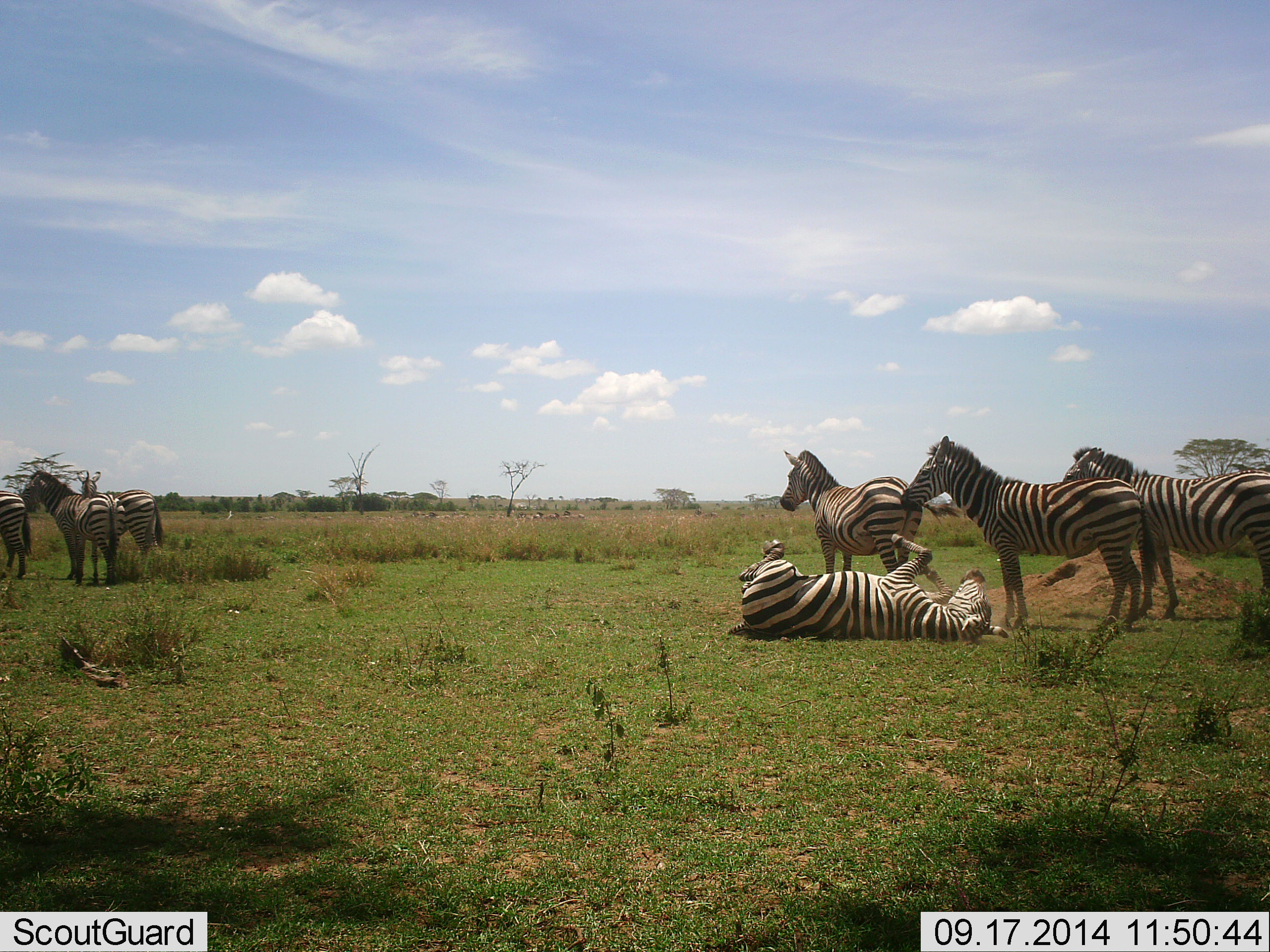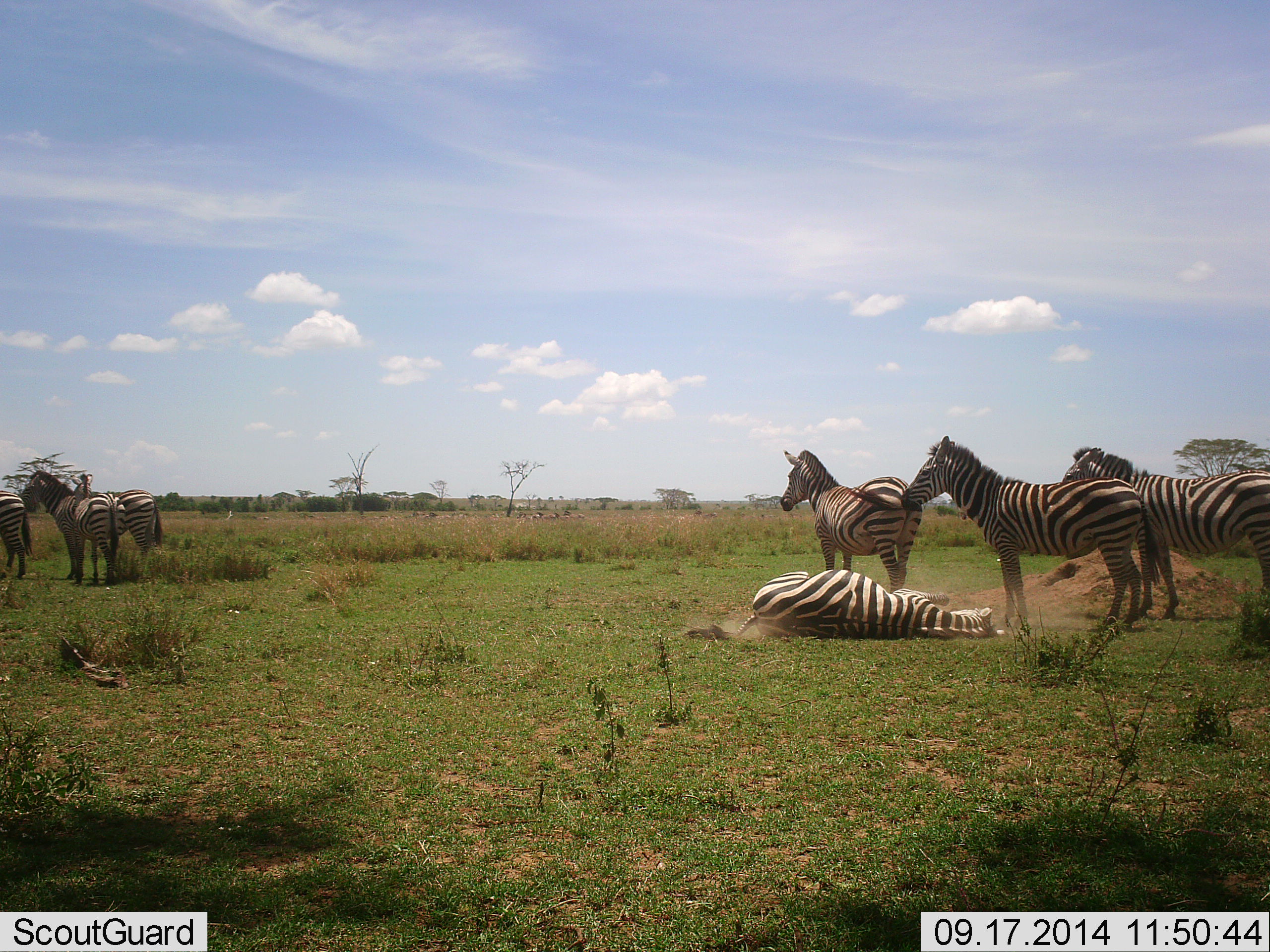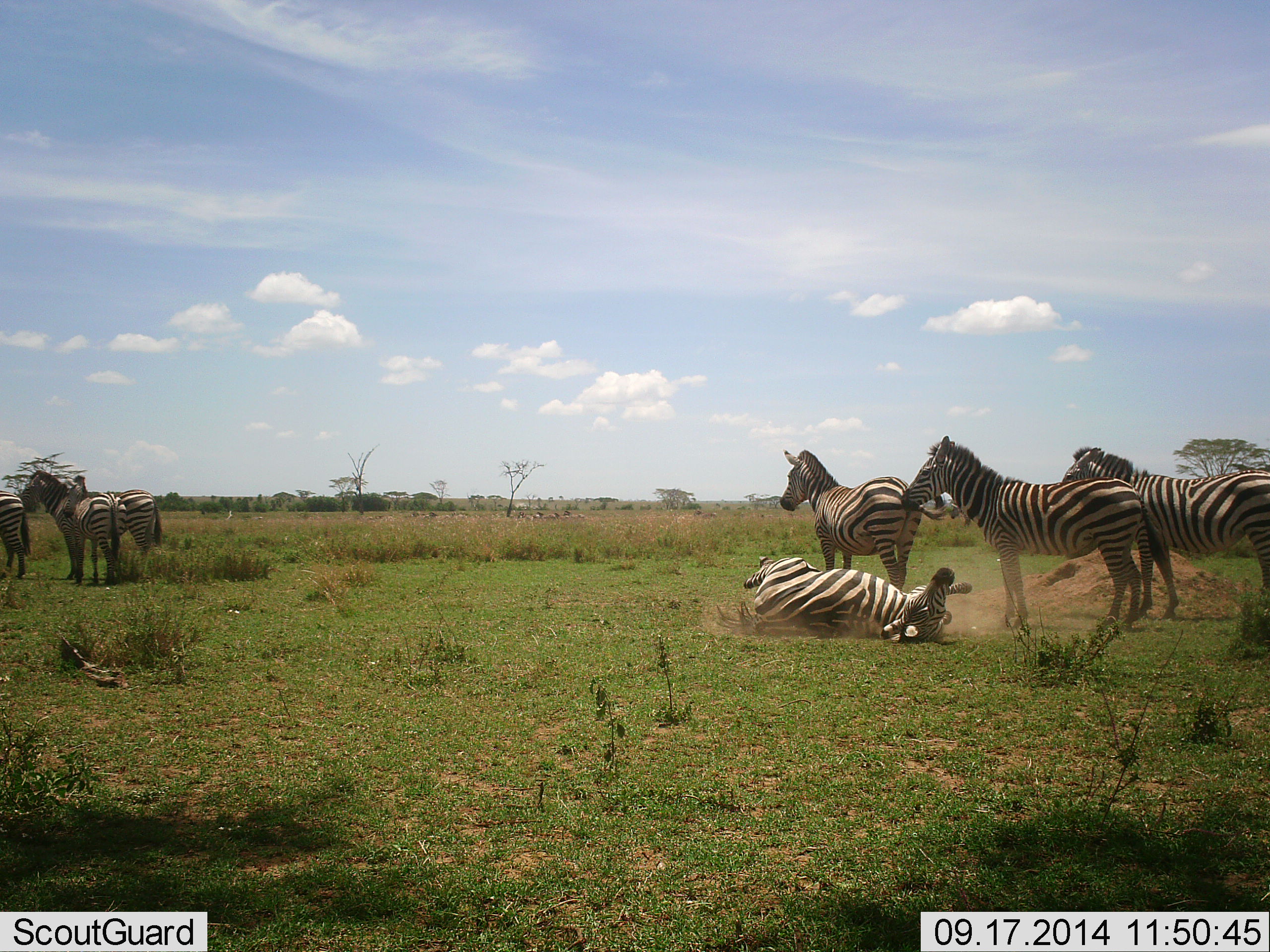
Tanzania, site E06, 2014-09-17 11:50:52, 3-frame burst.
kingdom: Animalia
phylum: Chordata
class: Mammalia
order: Perissodactyla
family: Equidae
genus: Equus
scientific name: Equus quagga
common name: plains zebra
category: zebra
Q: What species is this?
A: Zebra (plains zebra) (Equus quagga).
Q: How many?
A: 7.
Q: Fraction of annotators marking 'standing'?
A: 100%.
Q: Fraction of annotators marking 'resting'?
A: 50%.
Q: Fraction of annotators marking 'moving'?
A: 50%.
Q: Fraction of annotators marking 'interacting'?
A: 40%.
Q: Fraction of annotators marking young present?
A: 10%.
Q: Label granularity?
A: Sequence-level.